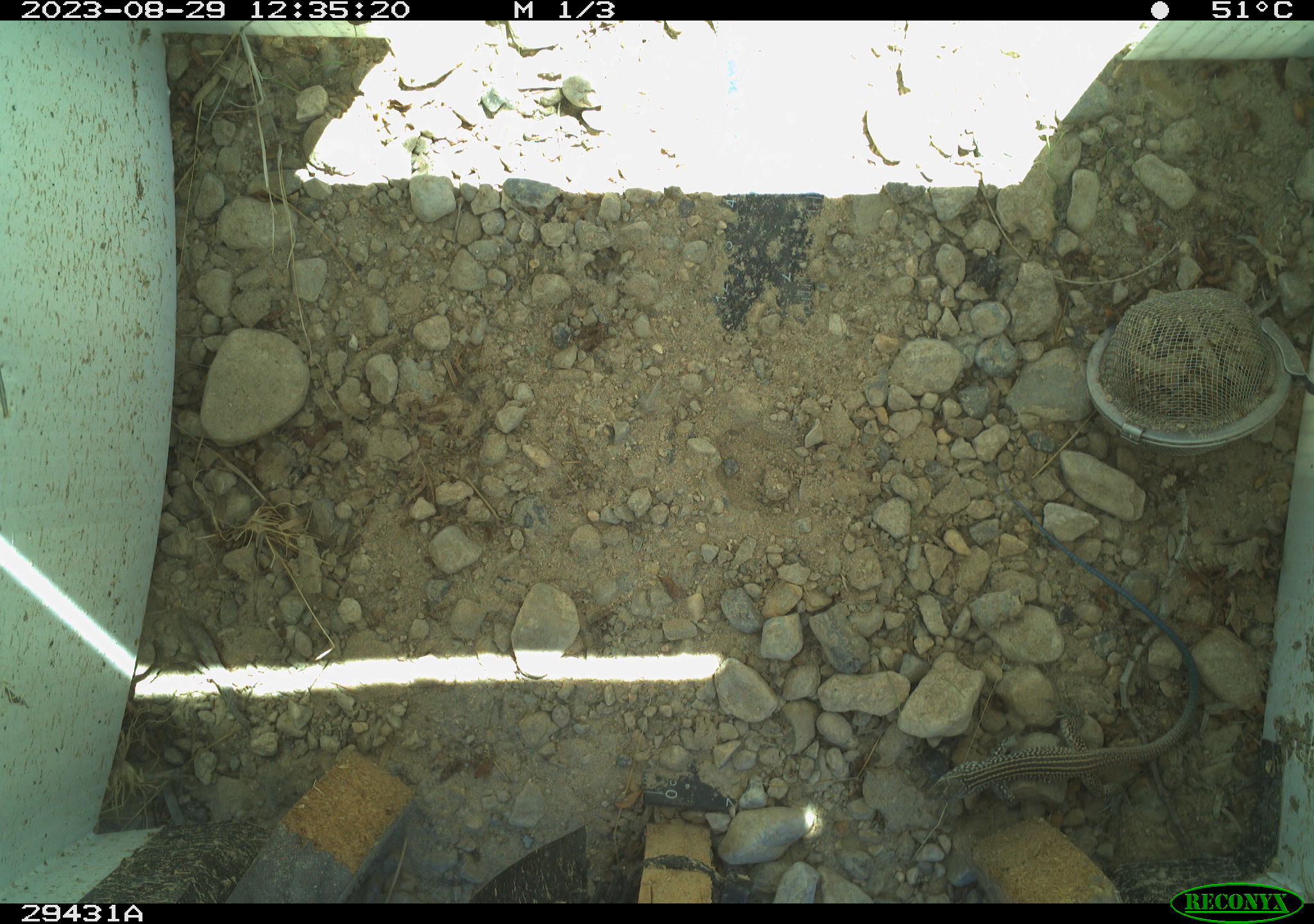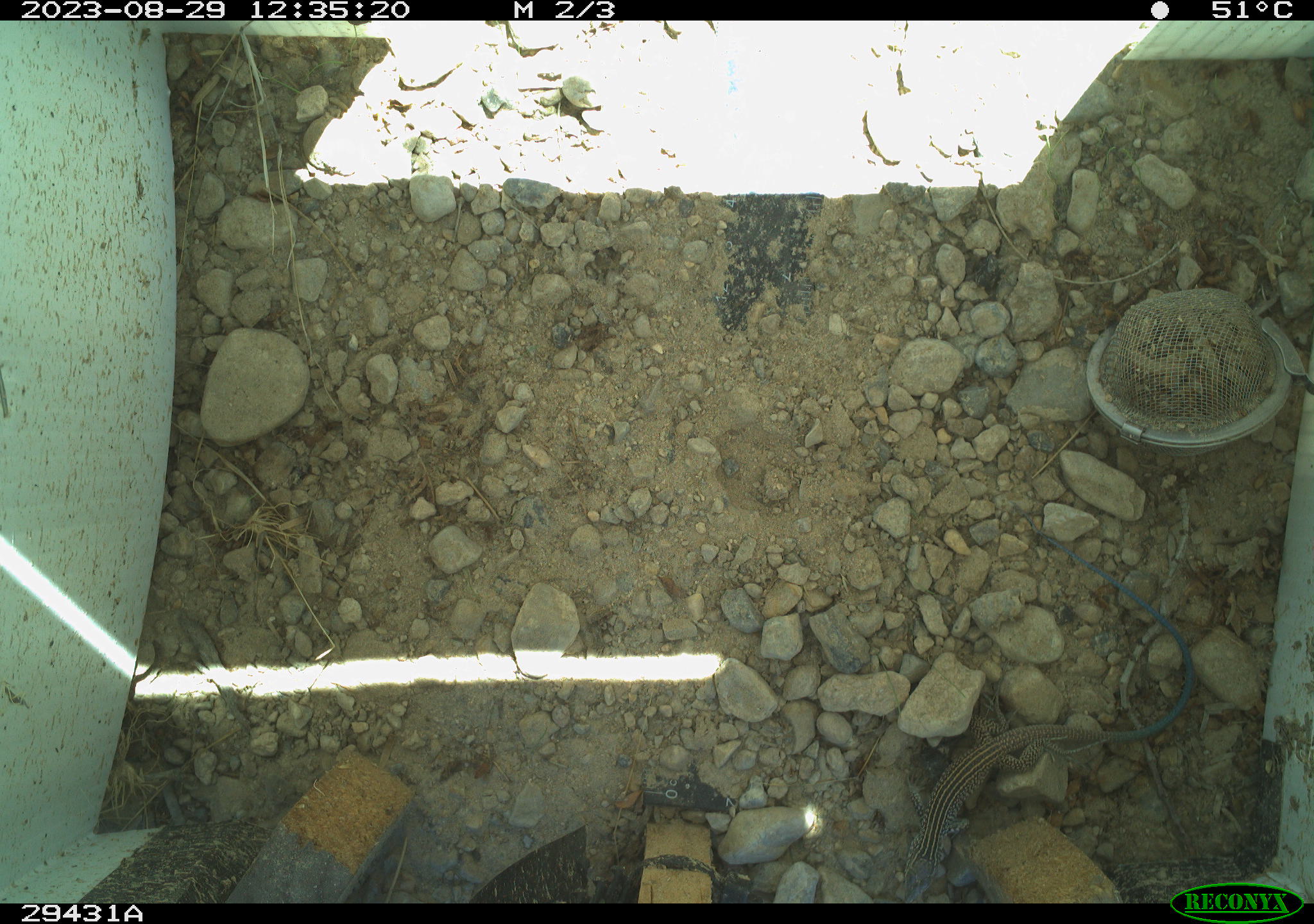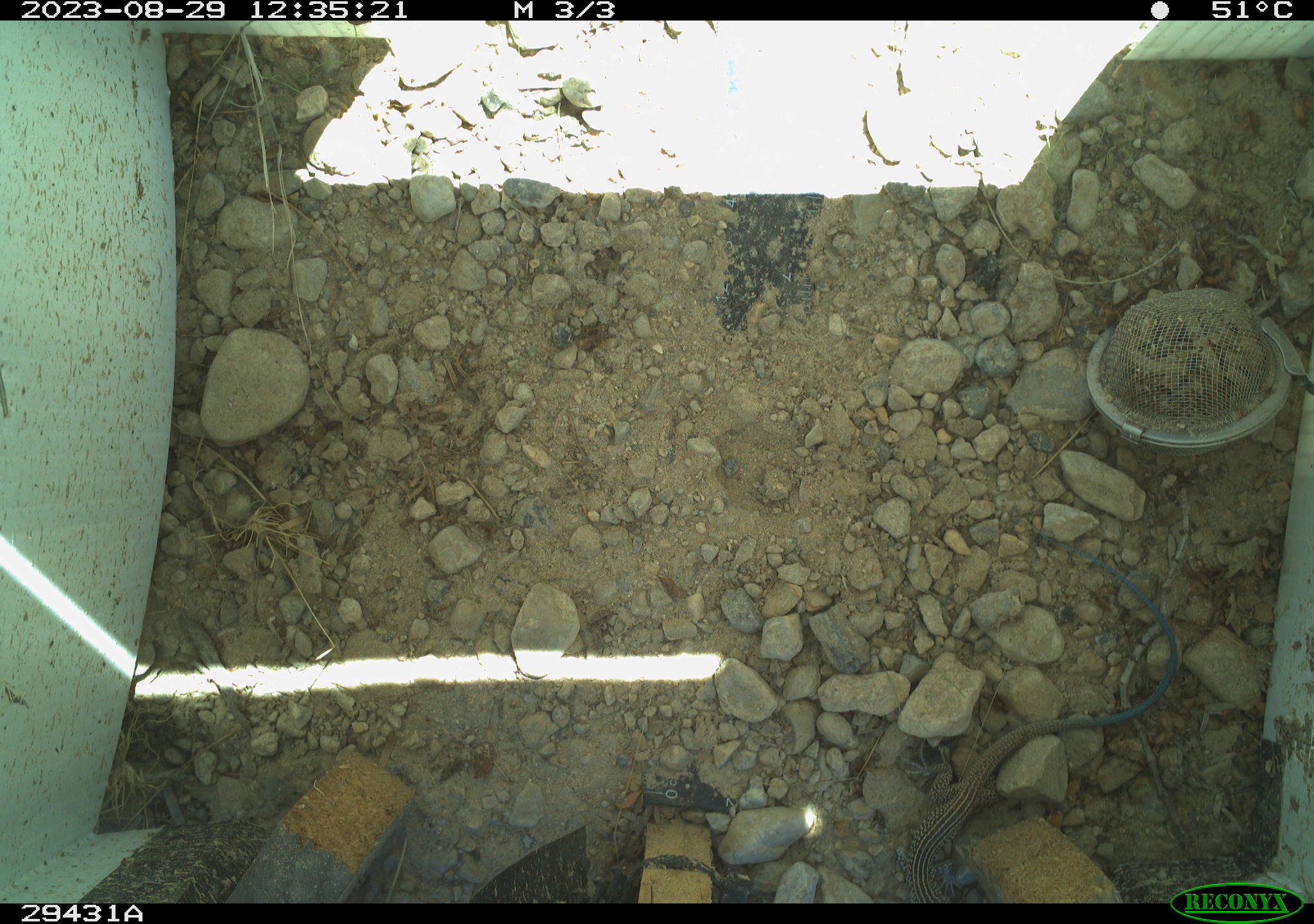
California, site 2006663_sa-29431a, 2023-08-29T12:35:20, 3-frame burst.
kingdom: Animalia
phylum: Chordata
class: Reptilia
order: Squamata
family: Teiidae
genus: Aspidoscelis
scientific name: Aspidoscelis tigris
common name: western whiptail